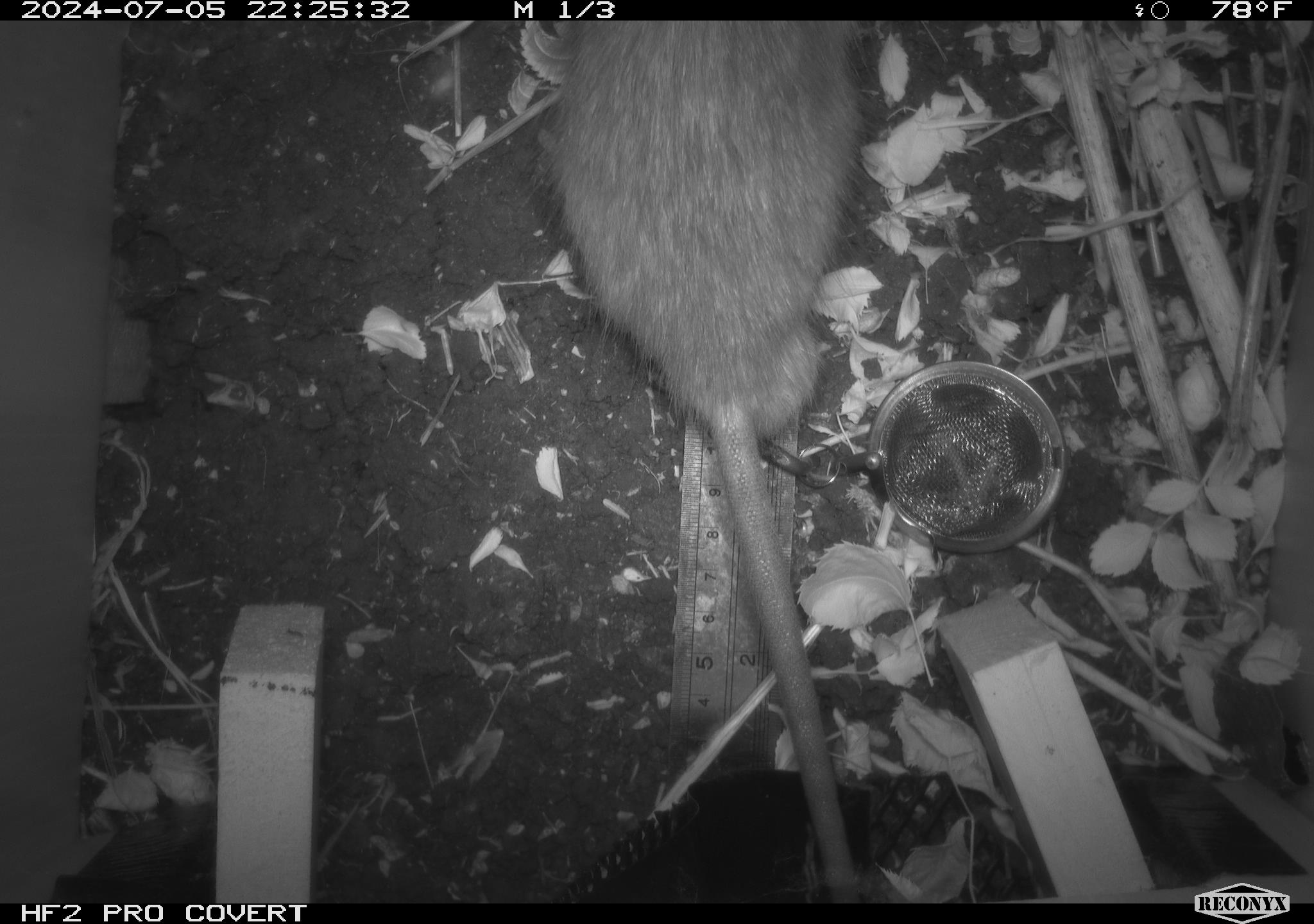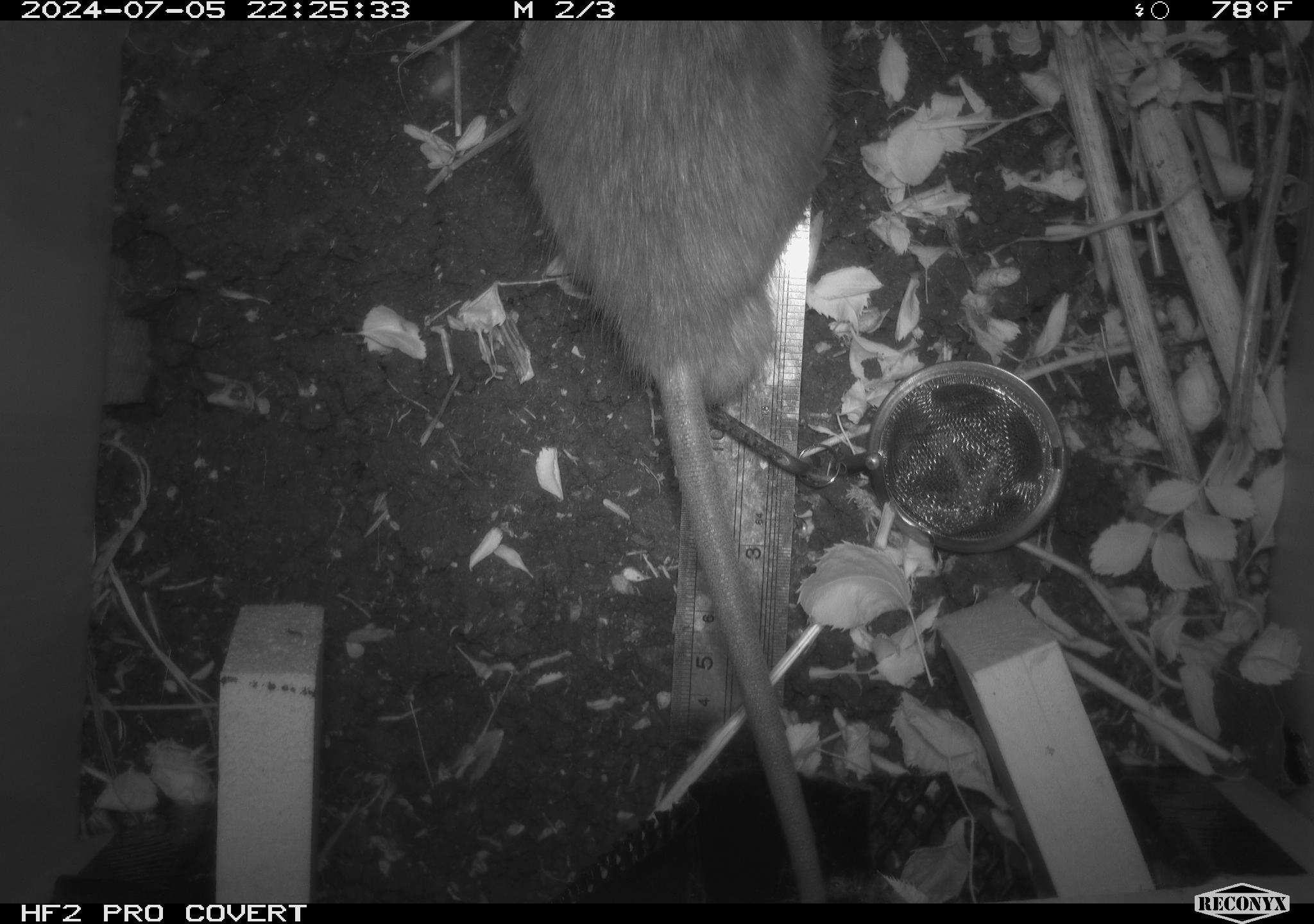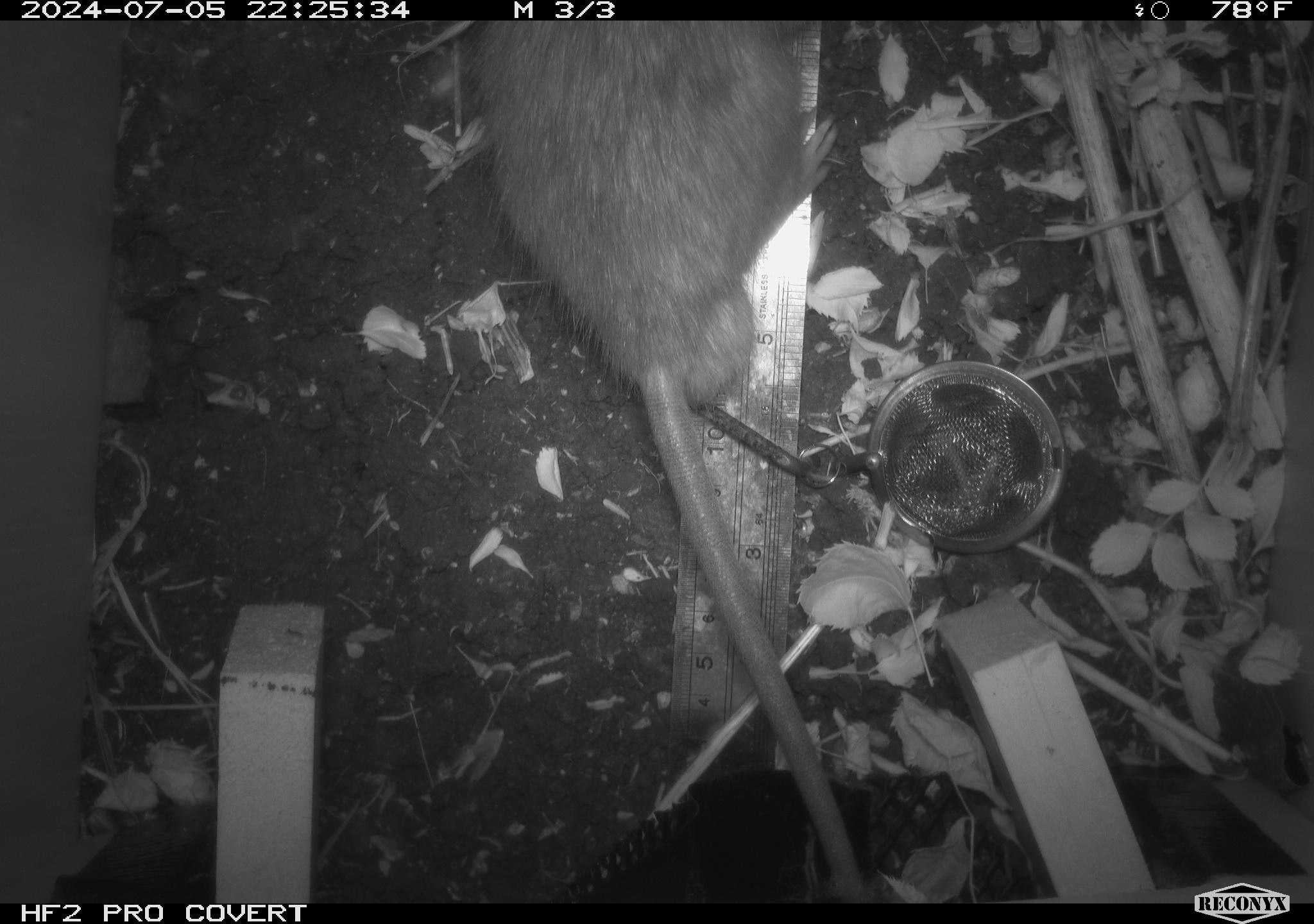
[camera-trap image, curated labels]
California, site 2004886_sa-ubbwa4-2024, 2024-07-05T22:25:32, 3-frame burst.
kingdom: Animalia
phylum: Chordata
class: Mammalia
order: Rodentia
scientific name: Rodentia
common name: woodrat or rat or mouse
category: woodrat or rat or mouse species